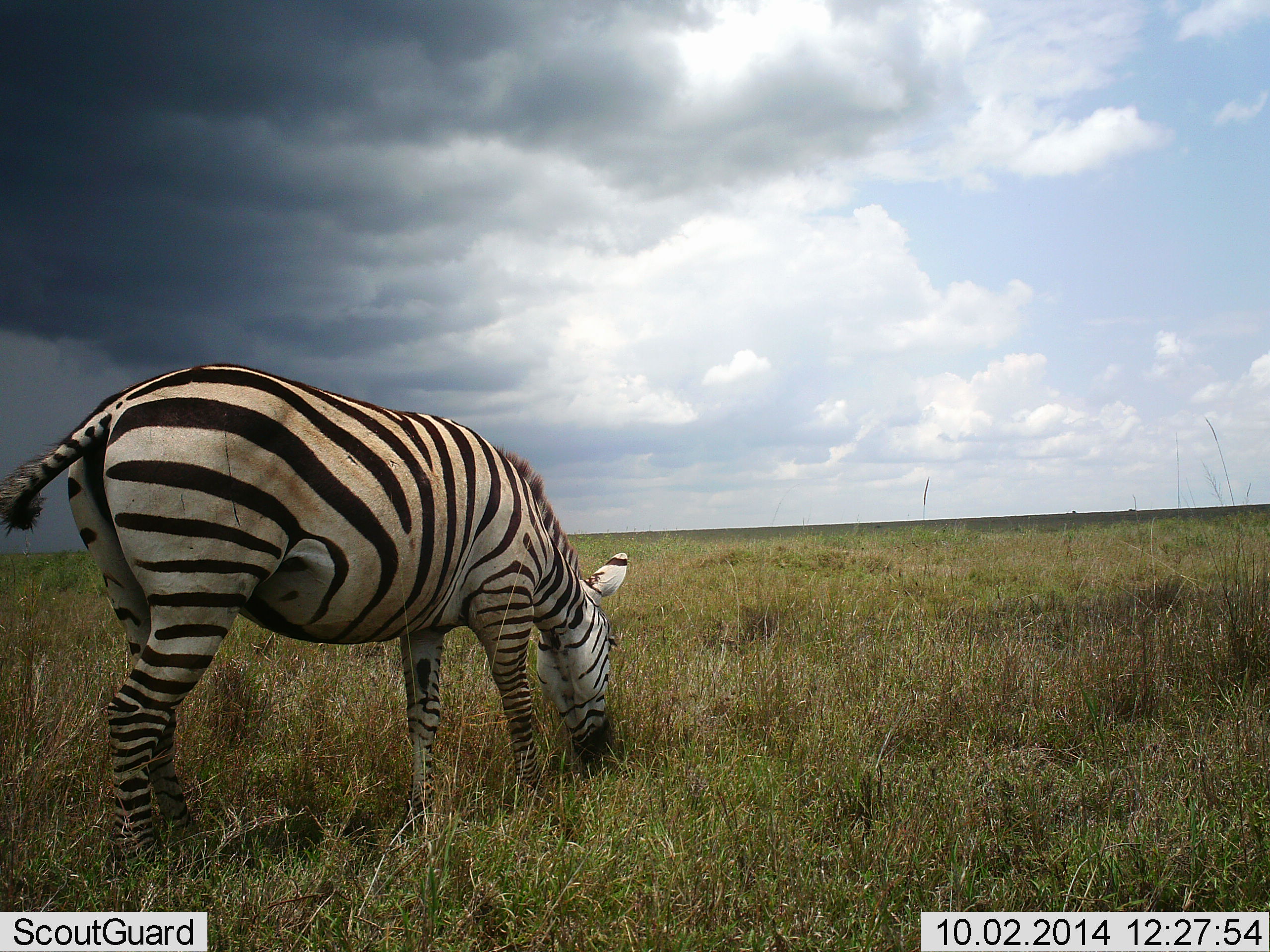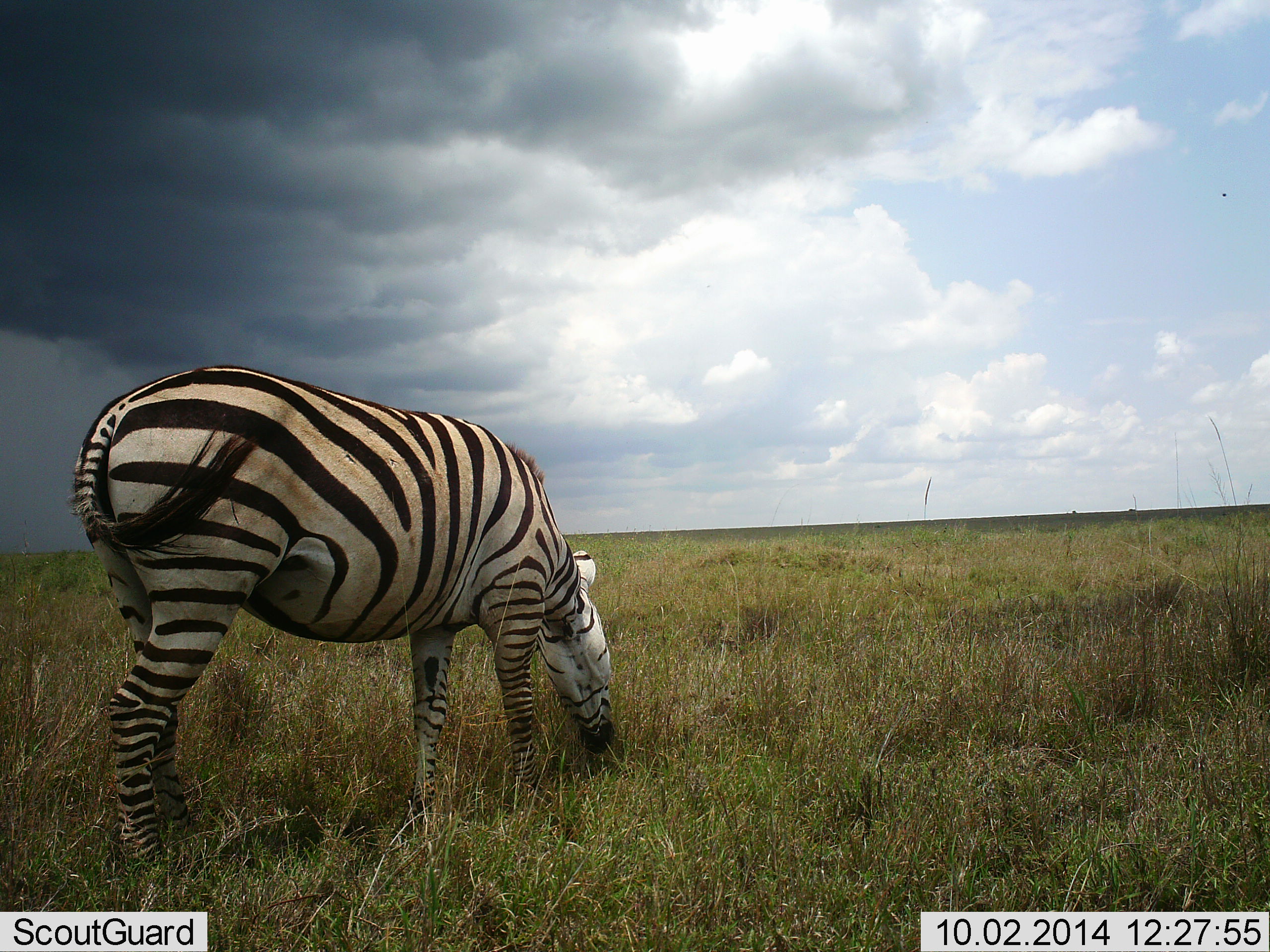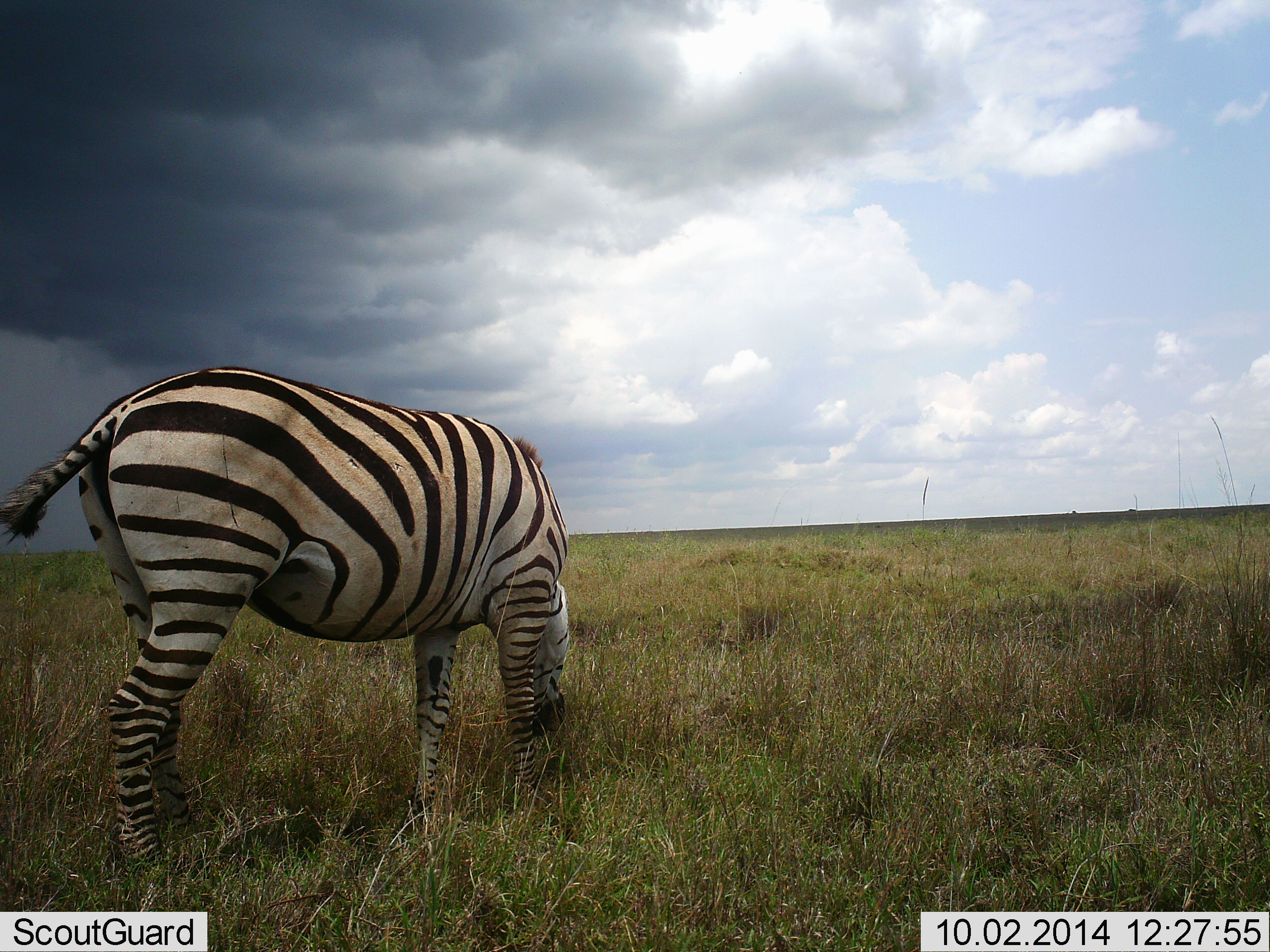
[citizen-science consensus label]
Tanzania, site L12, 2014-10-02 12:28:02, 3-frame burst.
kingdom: Animalia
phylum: Chordata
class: Mammalia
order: Perissodactyla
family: Equidae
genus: Equus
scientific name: Equus quagga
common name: plains zebra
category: zebra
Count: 1.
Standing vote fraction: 30%.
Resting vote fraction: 0%.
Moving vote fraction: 0%.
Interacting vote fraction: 0%.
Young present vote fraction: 0%.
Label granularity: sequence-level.